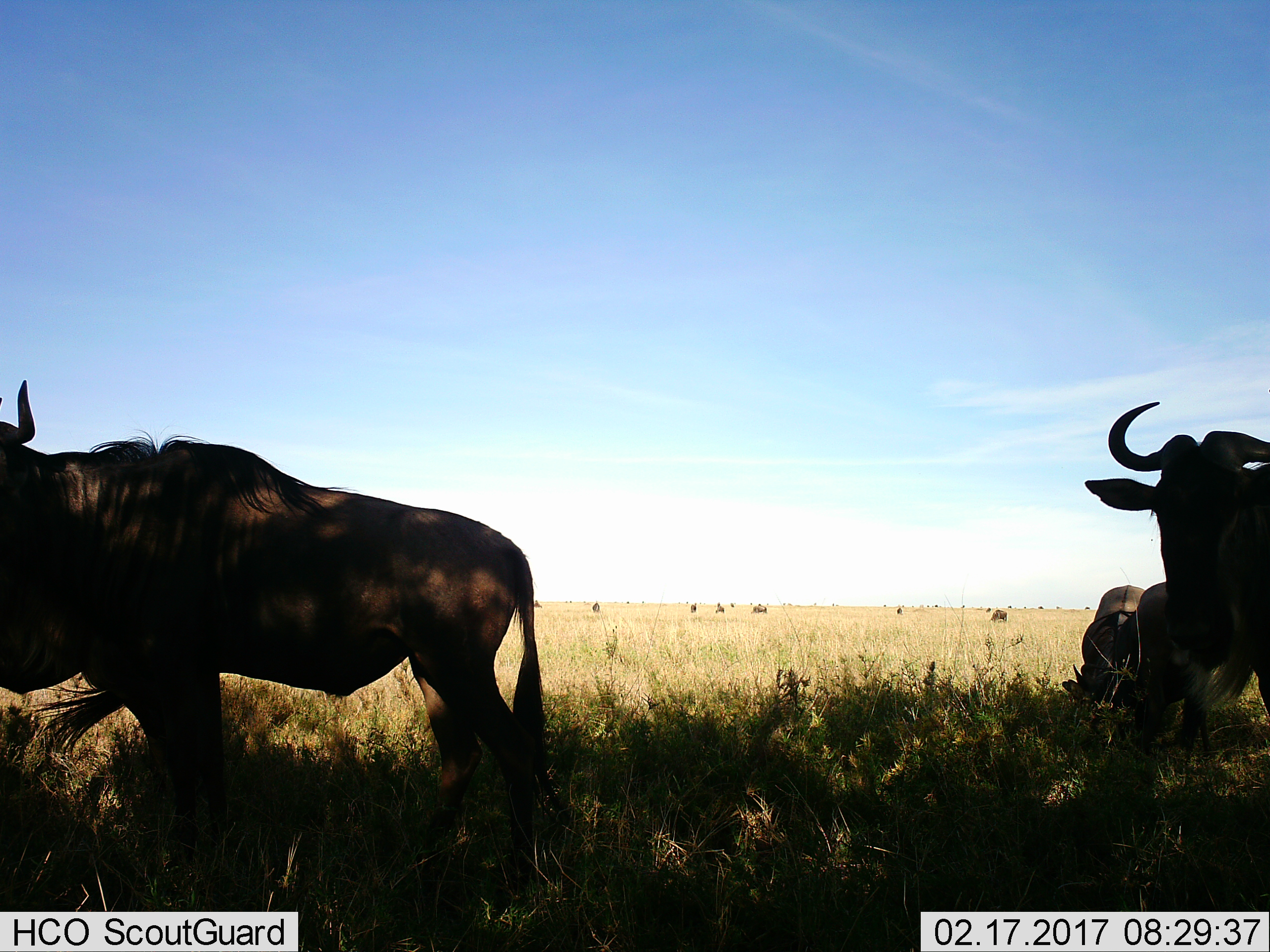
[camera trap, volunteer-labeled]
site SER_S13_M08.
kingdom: Animalia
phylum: Chordata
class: Mammalia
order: Artiodactyla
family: Bovidae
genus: Connochaetes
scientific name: Connochaetes taurinus taurinus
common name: blue wildebeest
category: wildebeestblue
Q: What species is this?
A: Wildebeestblue (blue wildebeest) (Connochaetes taurinus taurinus).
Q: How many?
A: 10.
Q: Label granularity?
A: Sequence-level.